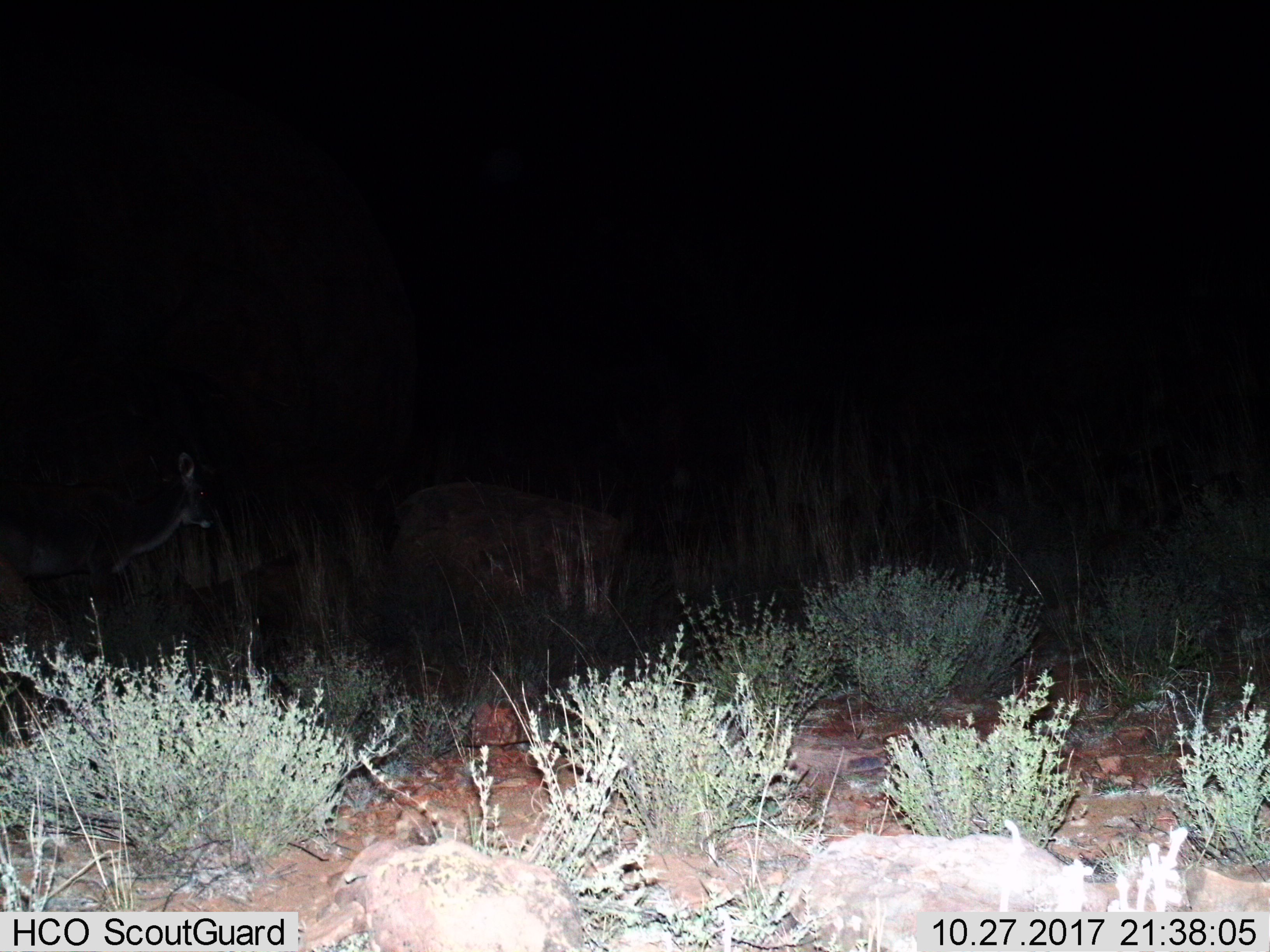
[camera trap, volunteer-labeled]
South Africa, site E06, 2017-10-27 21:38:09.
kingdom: Animalia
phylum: Chordata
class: Mammalia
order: Artiodactyla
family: Bovidae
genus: Redunca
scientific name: Redunca fulvorufula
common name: mountain reedbuck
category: reedbuckmountain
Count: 1.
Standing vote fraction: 33%.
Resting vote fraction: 0%.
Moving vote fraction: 67%.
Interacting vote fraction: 0%.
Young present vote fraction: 0%.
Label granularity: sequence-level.